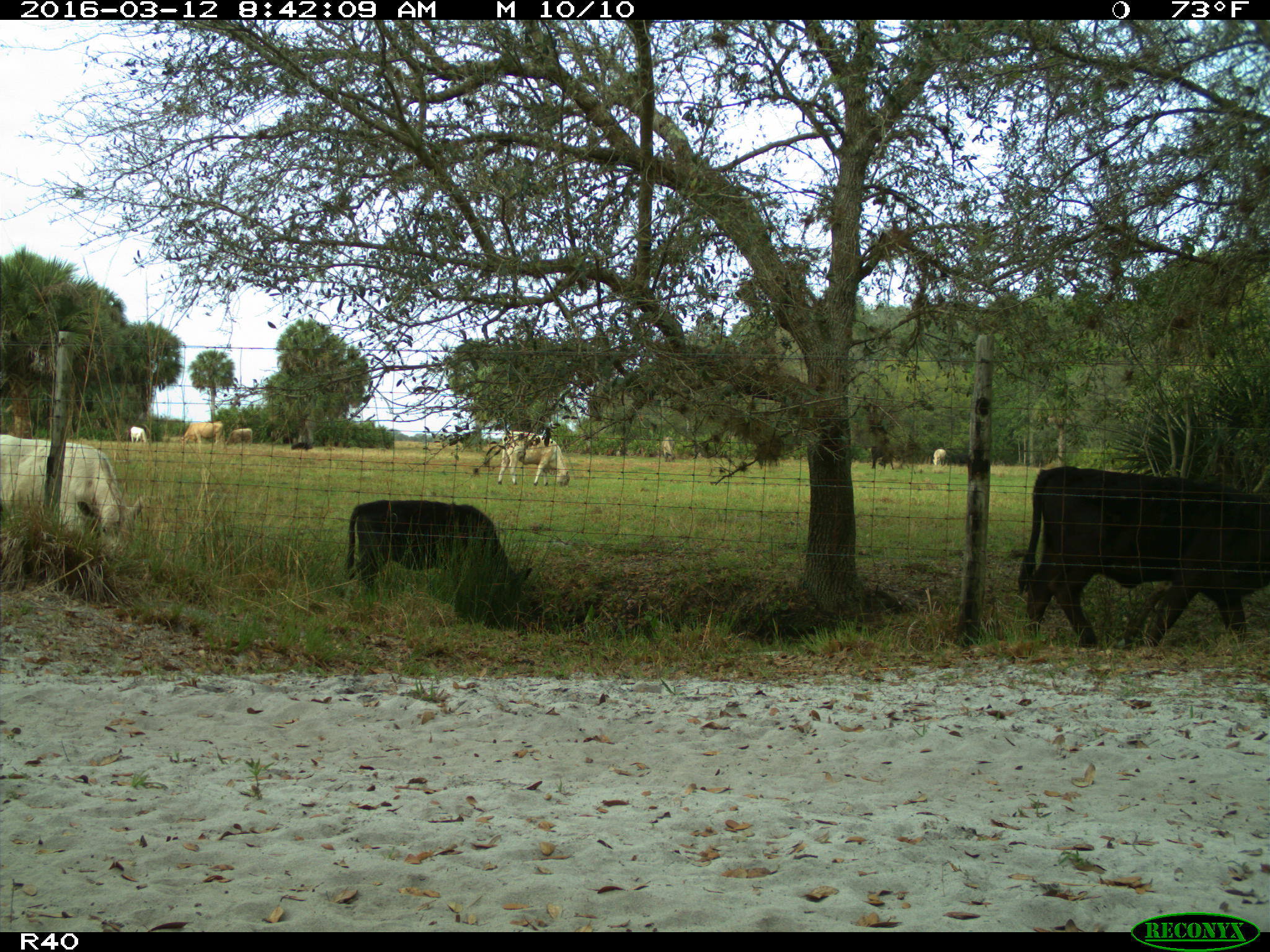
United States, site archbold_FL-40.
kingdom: Animalia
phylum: Chordata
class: Mammalia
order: Artiodactyla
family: Bovidae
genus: Bos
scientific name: Bos taurus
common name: domestic cow